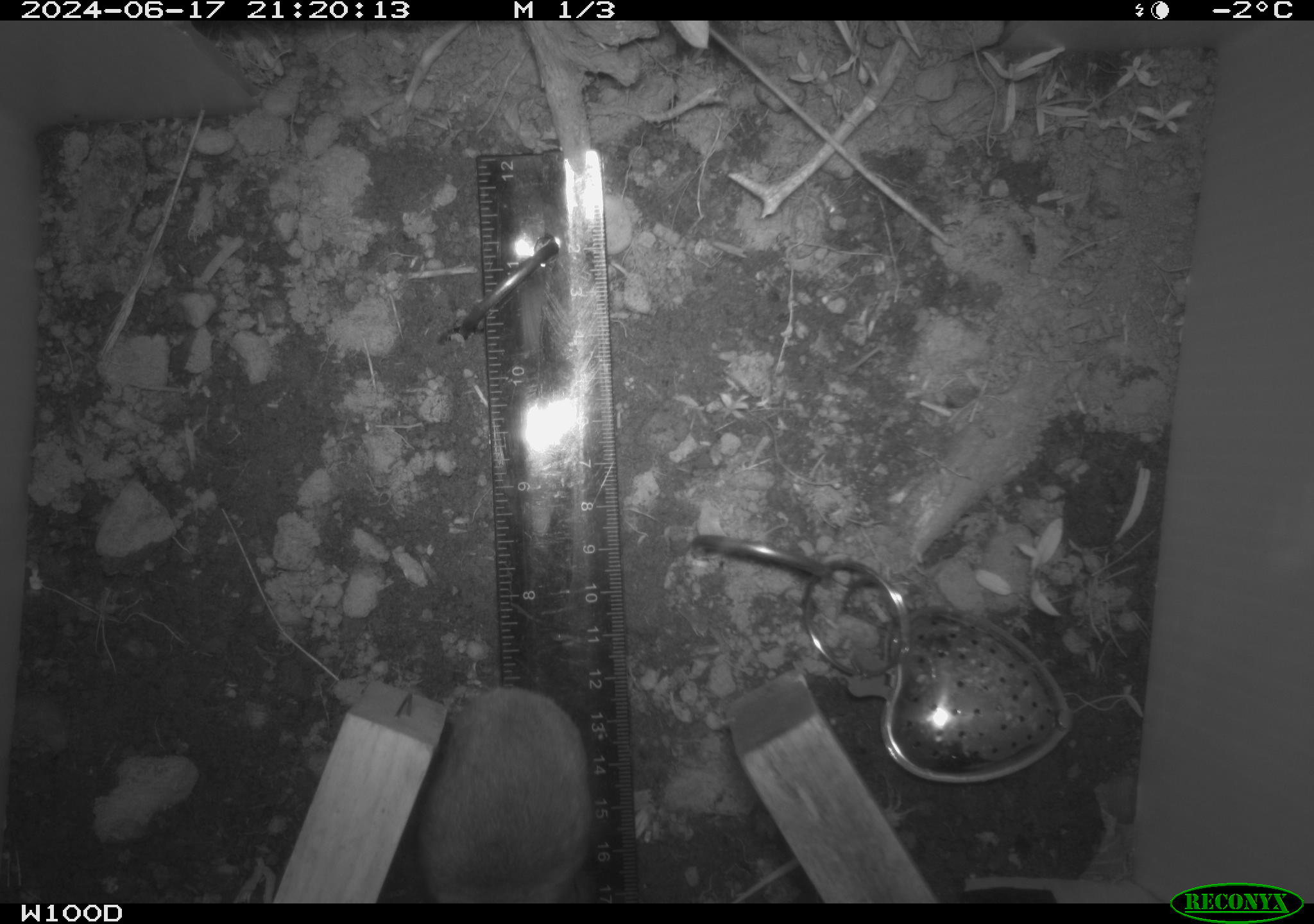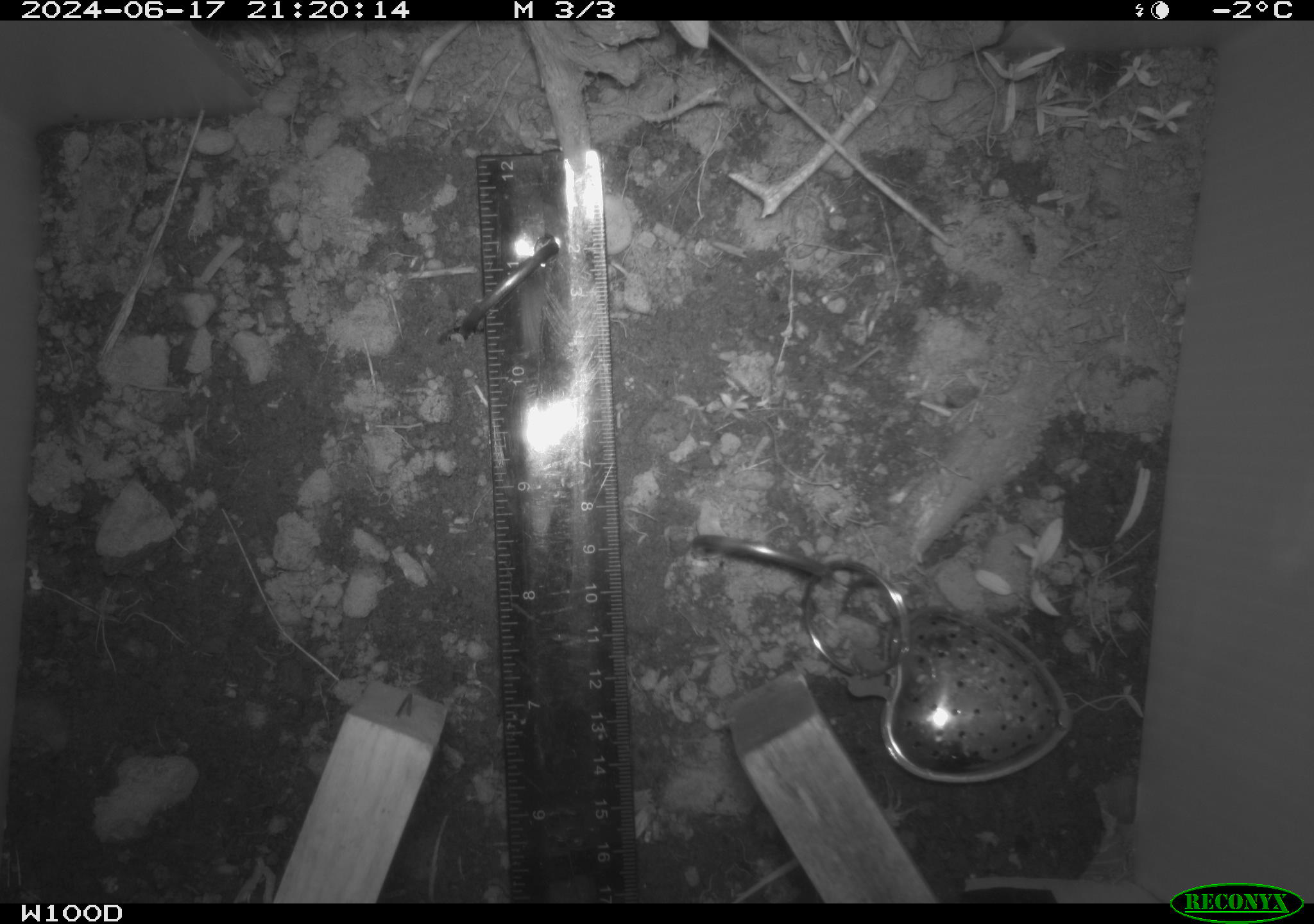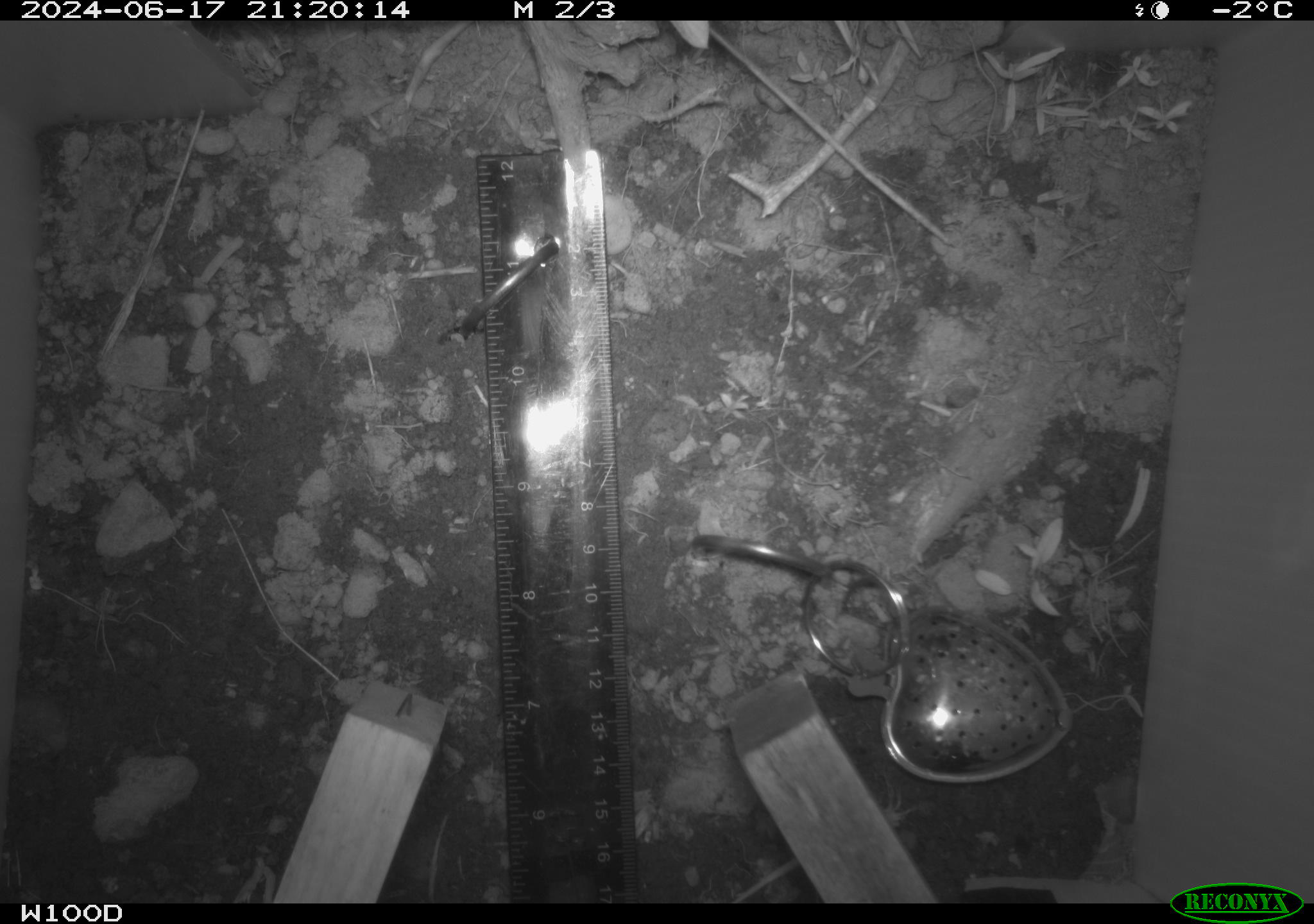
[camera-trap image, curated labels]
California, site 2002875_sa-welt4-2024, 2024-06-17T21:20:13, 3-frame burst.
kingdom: Animalia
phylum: Chordata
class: Mammalia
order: Rodentia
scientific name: Rodentia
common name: rodent